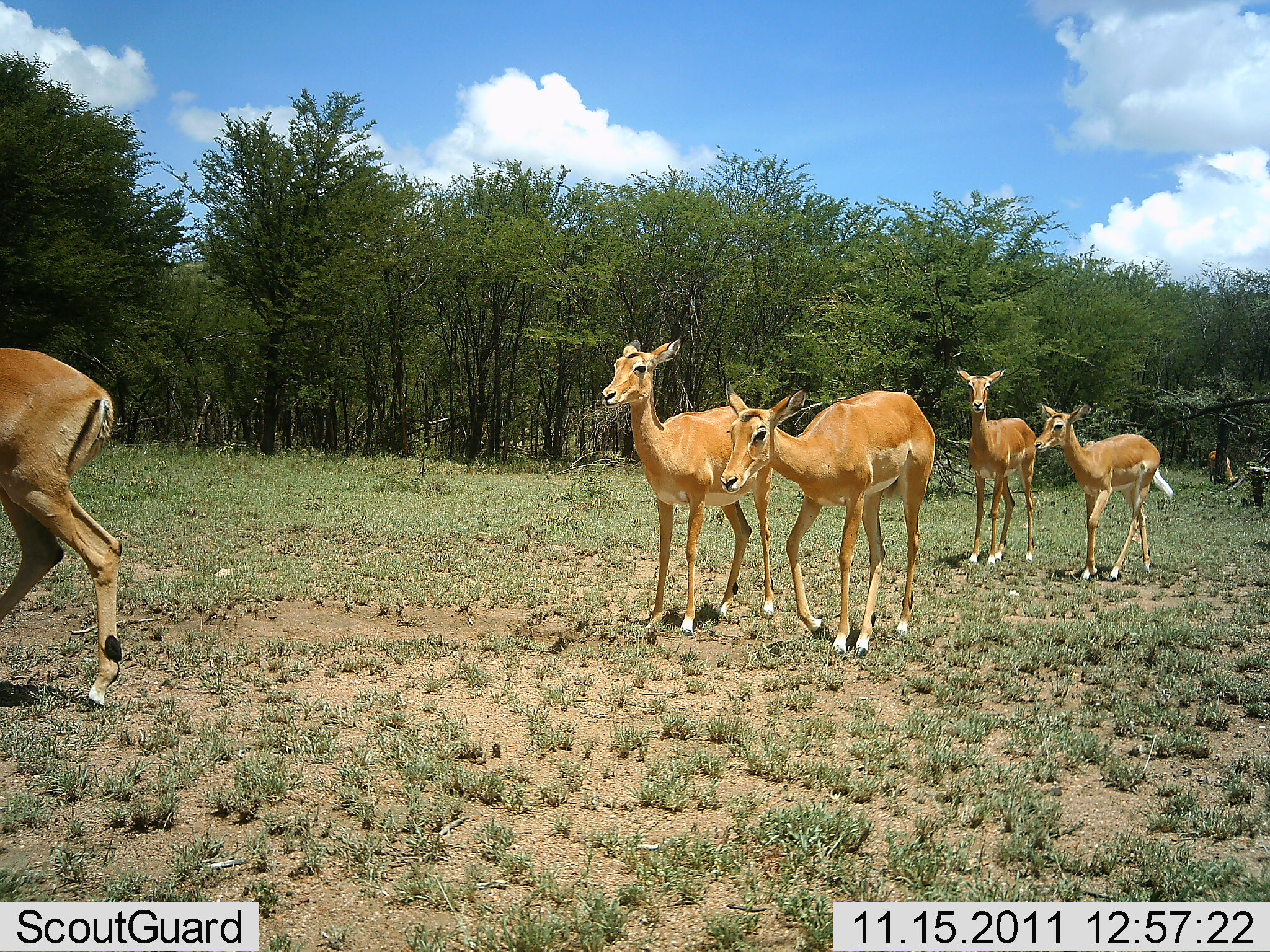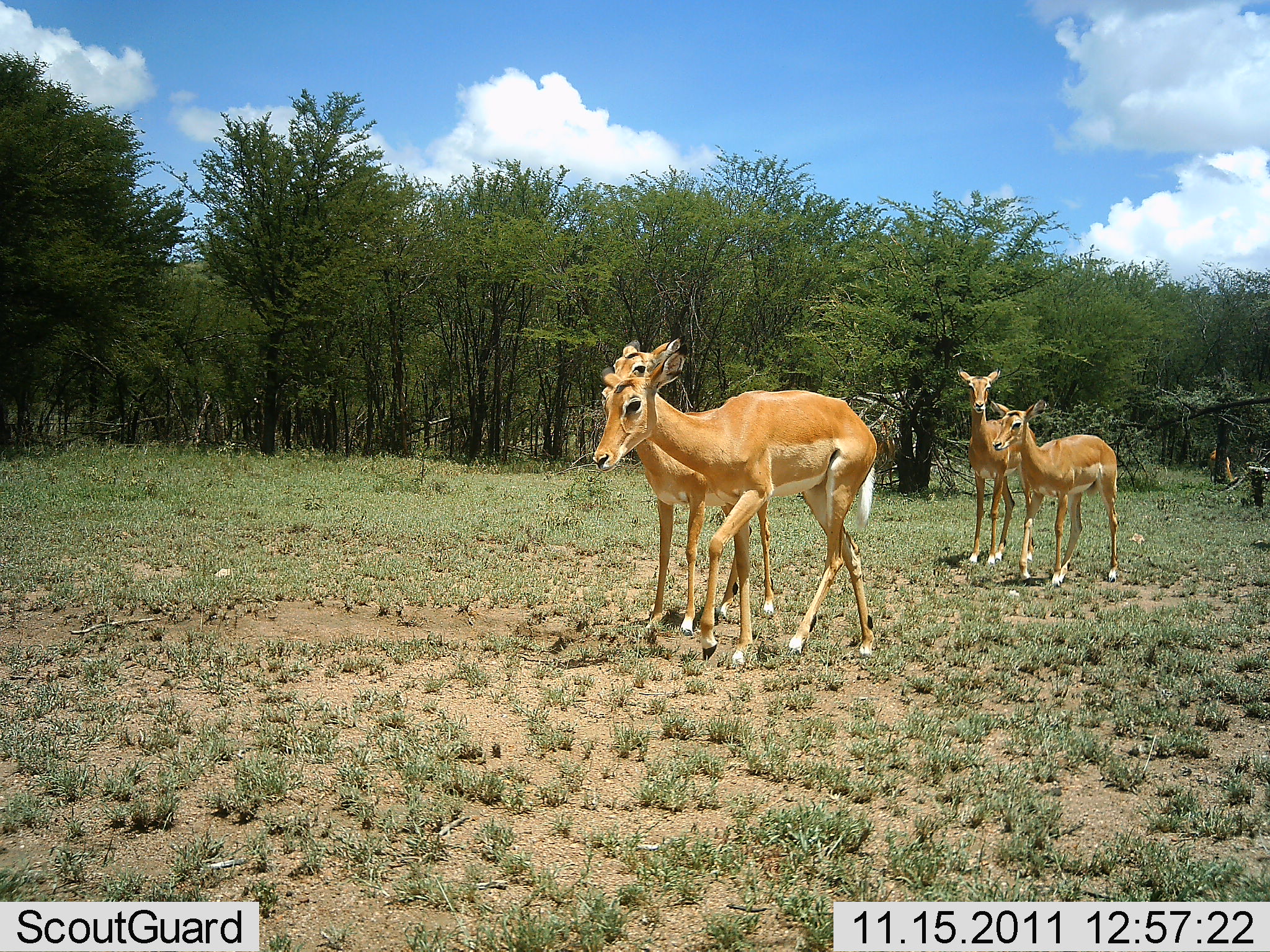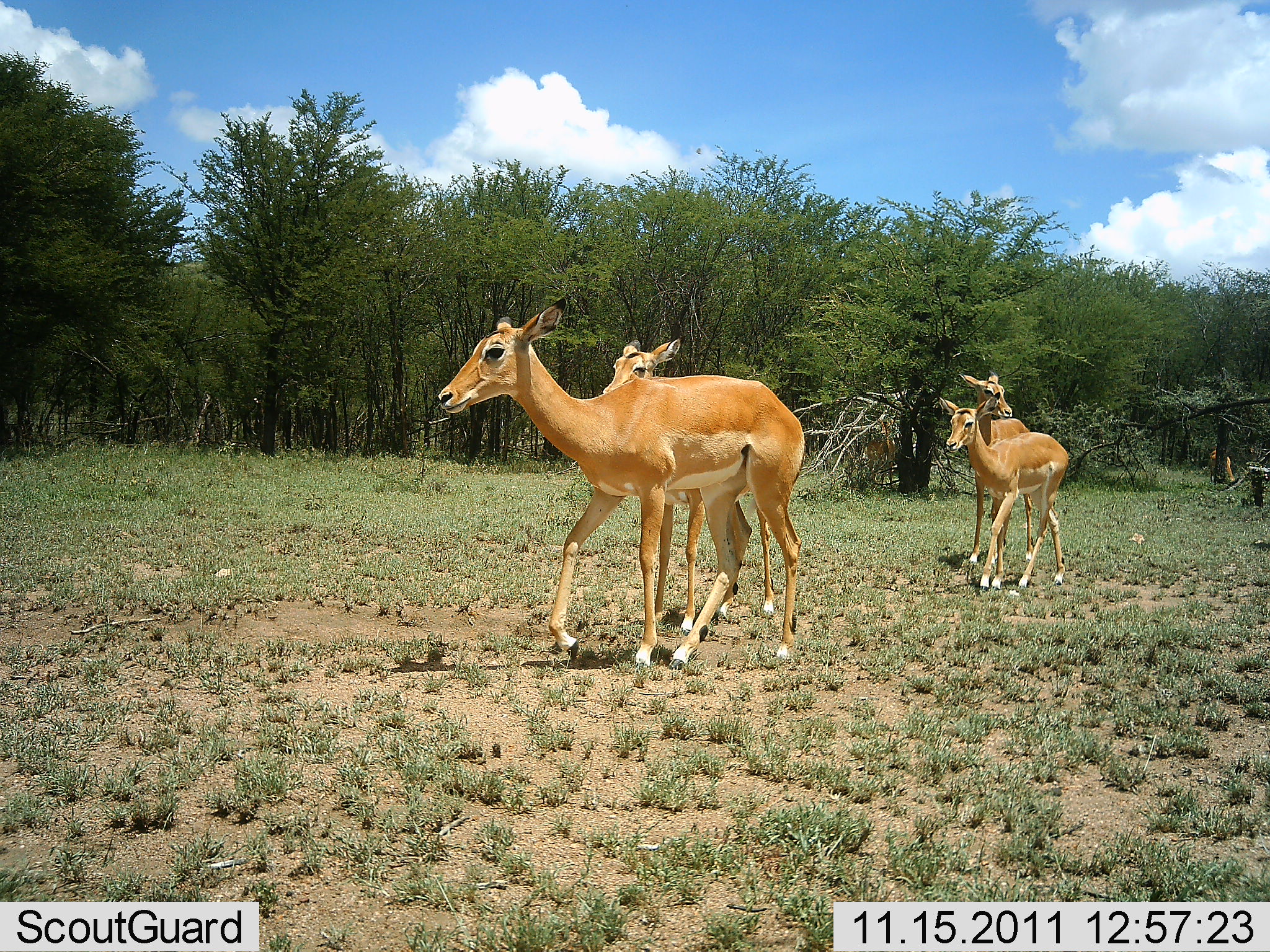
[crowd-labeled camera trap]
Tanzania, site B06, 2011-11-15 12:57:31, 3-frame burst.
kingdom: Animalia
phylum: Chordata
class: Mammalia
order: Artiodactyla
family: Bovidae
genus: Aepyceros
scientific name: Aepyceros melampus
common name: impala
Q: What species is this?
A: Impala (Aepyceros melampus).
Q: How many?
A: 5.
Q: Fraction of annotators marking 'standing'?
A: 50%.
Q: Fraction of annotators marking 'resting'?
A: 0%.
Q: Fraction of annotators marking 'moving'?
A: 100%.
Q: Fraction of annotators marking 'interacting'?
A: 0%.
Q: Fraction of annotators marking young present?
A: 8%.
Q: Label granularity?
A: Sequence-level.